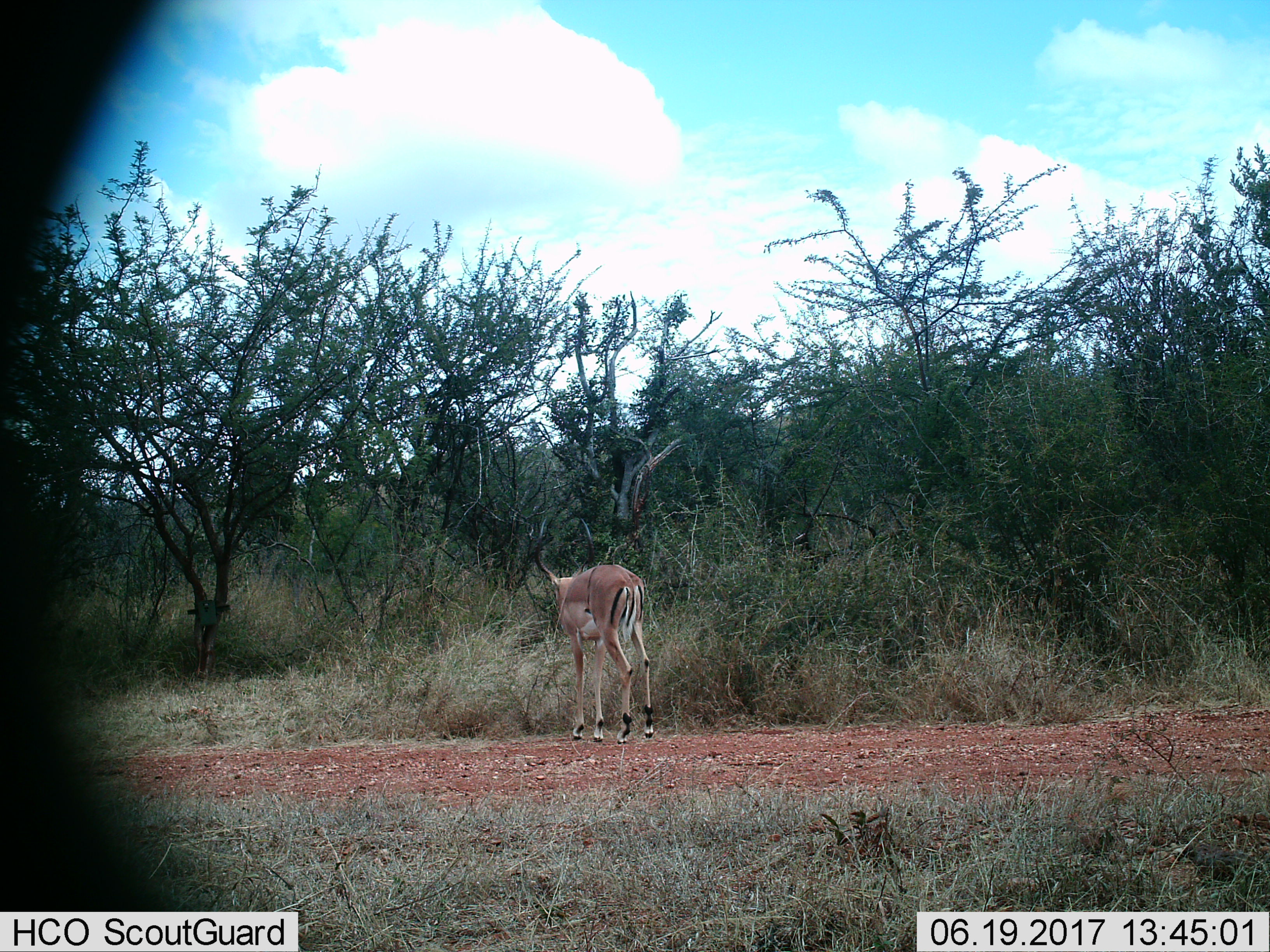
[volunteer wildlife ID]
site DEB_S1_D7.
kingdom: Animalia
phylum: Chordata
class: Mammalia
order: Artiodactyla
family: Bovidae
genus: Aepyceros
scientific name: Aepyceros melampus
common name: impala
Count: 1.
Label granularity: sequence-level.